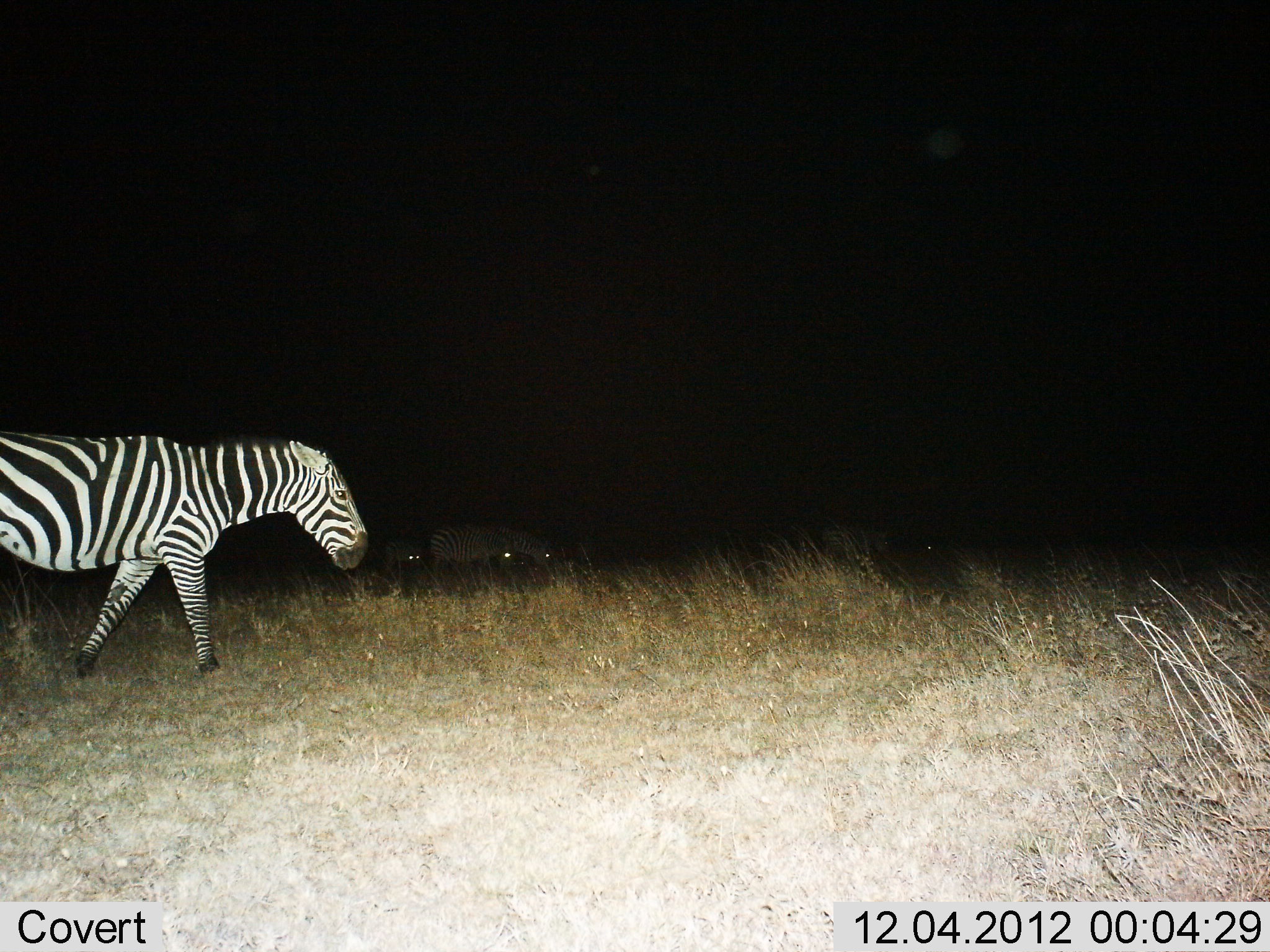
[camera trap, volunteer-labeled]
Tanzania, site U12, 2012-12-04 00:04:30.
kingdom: Animalia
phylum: Chordata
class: Mammalia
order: Perissodactyla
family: Equidae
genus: Equus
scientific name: Equus quagga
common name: plains zebra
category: zebra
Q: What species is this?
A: Zebra (plains zebra) (Equus quagga).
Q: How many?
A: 5.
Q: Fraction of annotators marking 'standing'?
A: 17%.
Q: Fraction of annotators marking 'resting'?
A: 0%.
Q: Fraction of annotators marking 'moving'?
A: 75%.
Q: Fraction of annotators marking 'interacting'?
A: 0%.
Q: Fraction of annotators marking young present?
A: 0%.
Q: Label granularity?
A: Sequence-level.